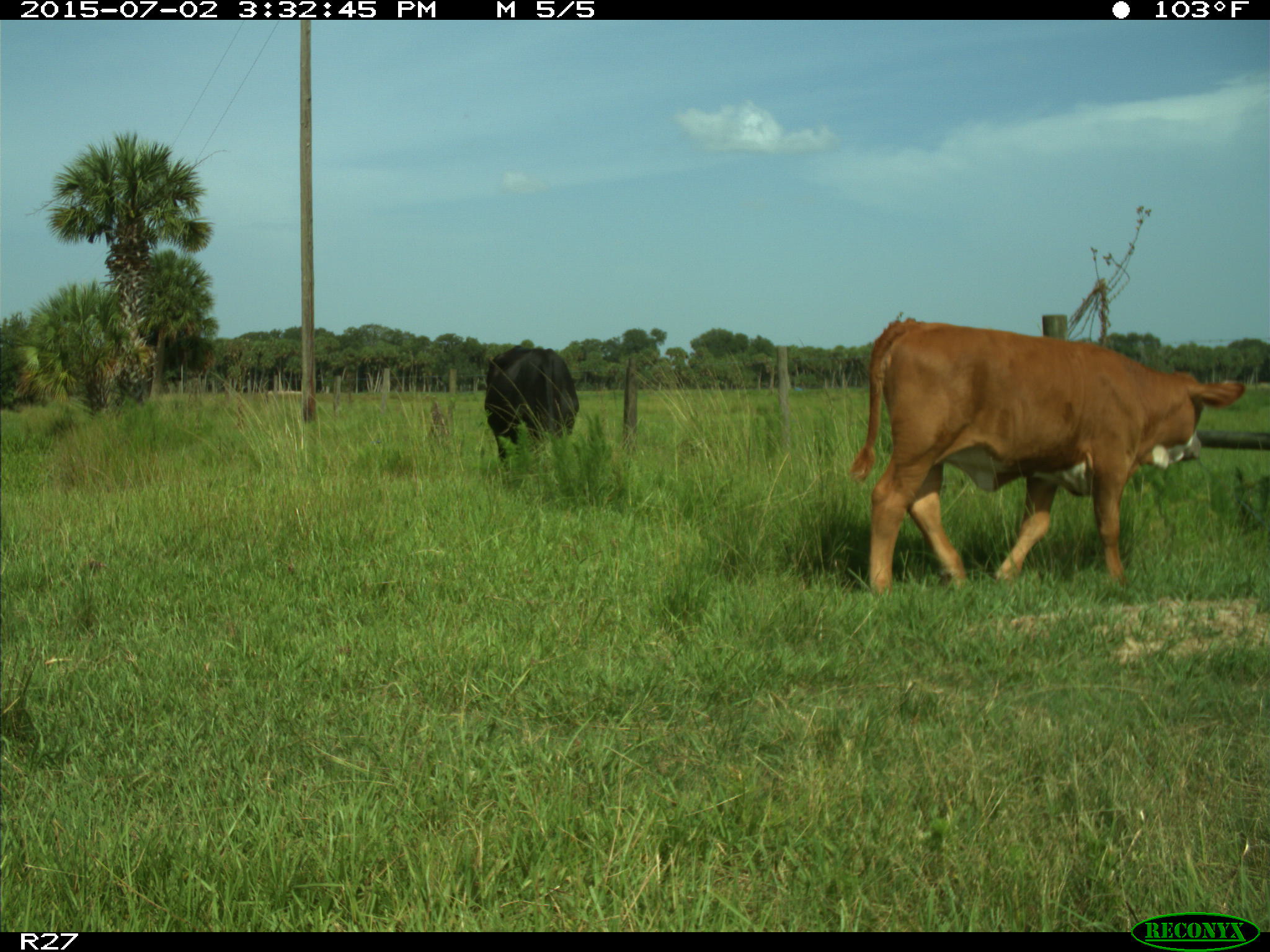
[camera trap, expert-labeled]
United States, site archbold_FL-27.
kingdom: Animalia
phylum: Chordata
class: Mammalia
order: Artiodactyla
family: Bovidae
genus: Bos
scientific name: Bos taurus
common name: domestic cow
Bos taurus (domestic cow).